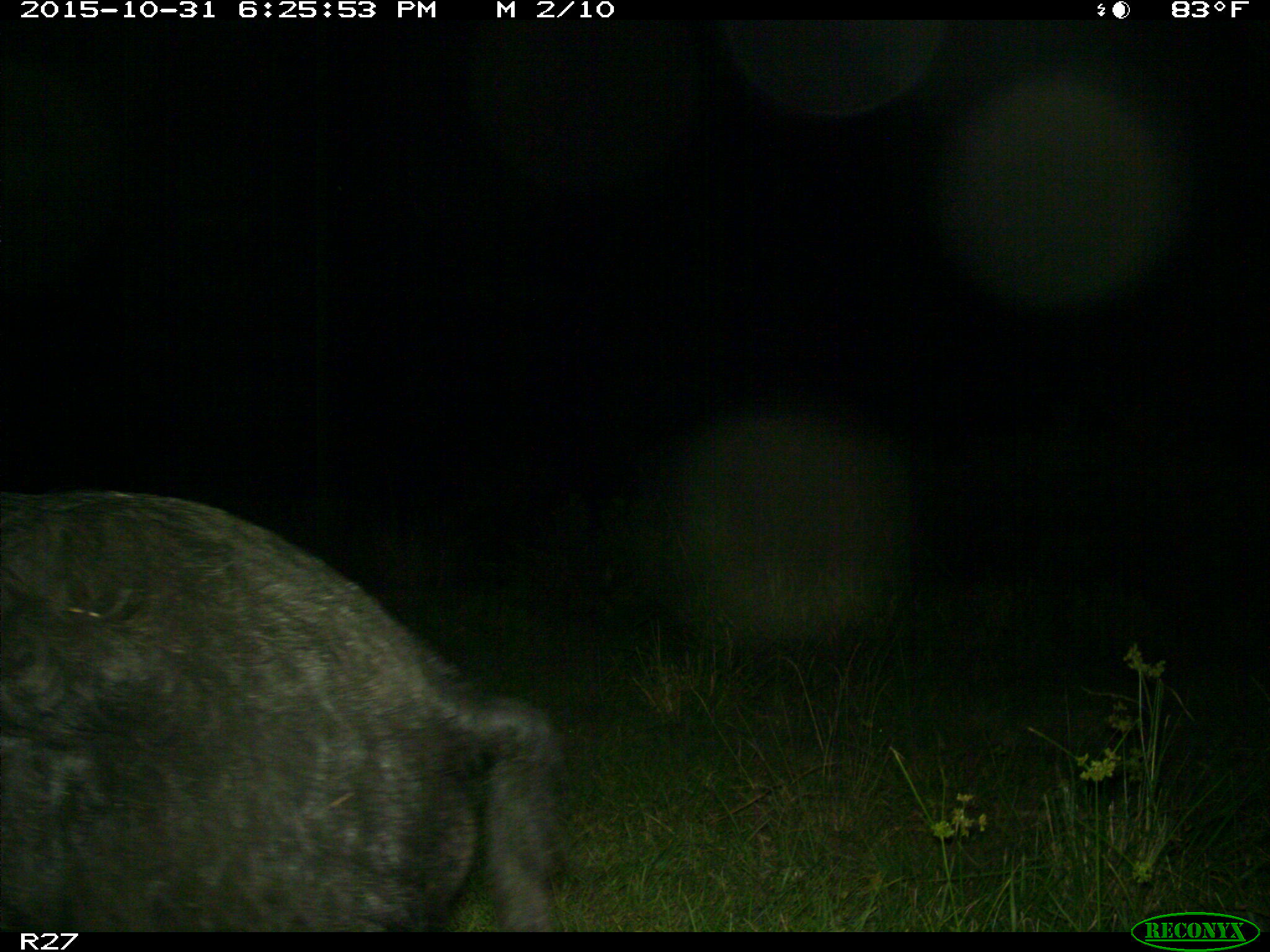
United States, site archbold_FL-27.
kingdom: Animalia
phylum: Chordata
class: Mammalia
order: Artiodactyla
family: Suidae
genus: Sus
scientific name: Sus scrofa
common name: wild boar